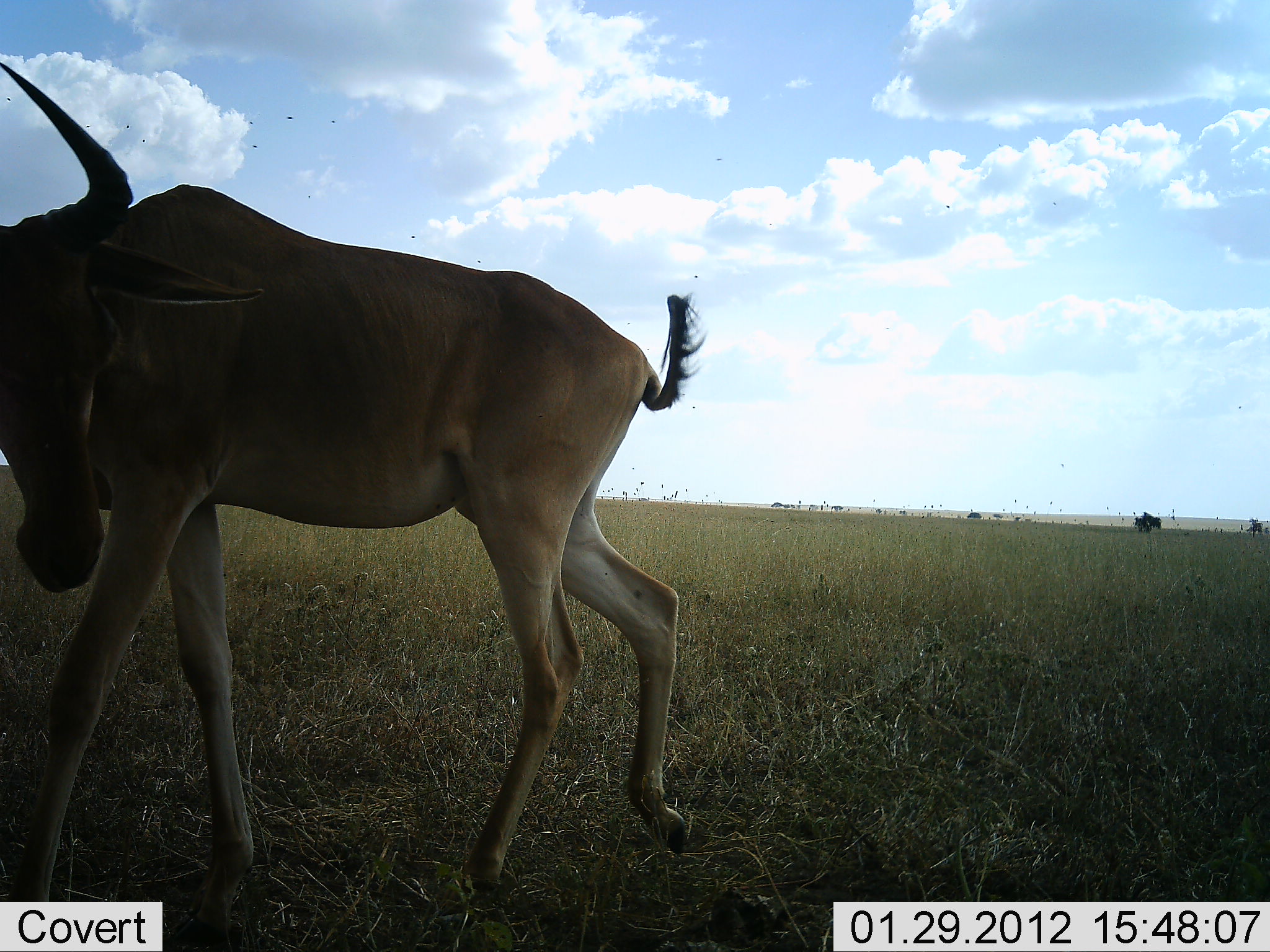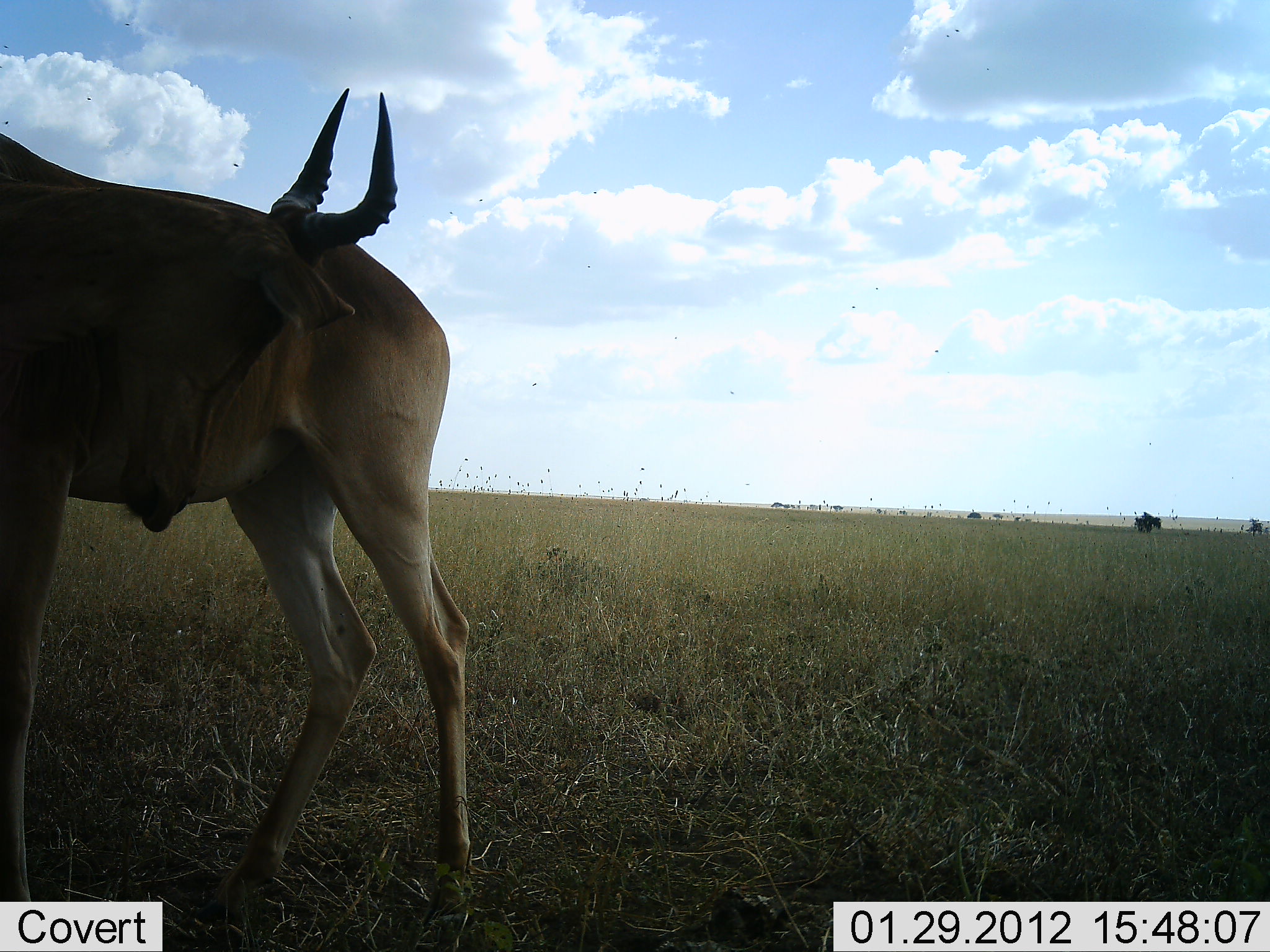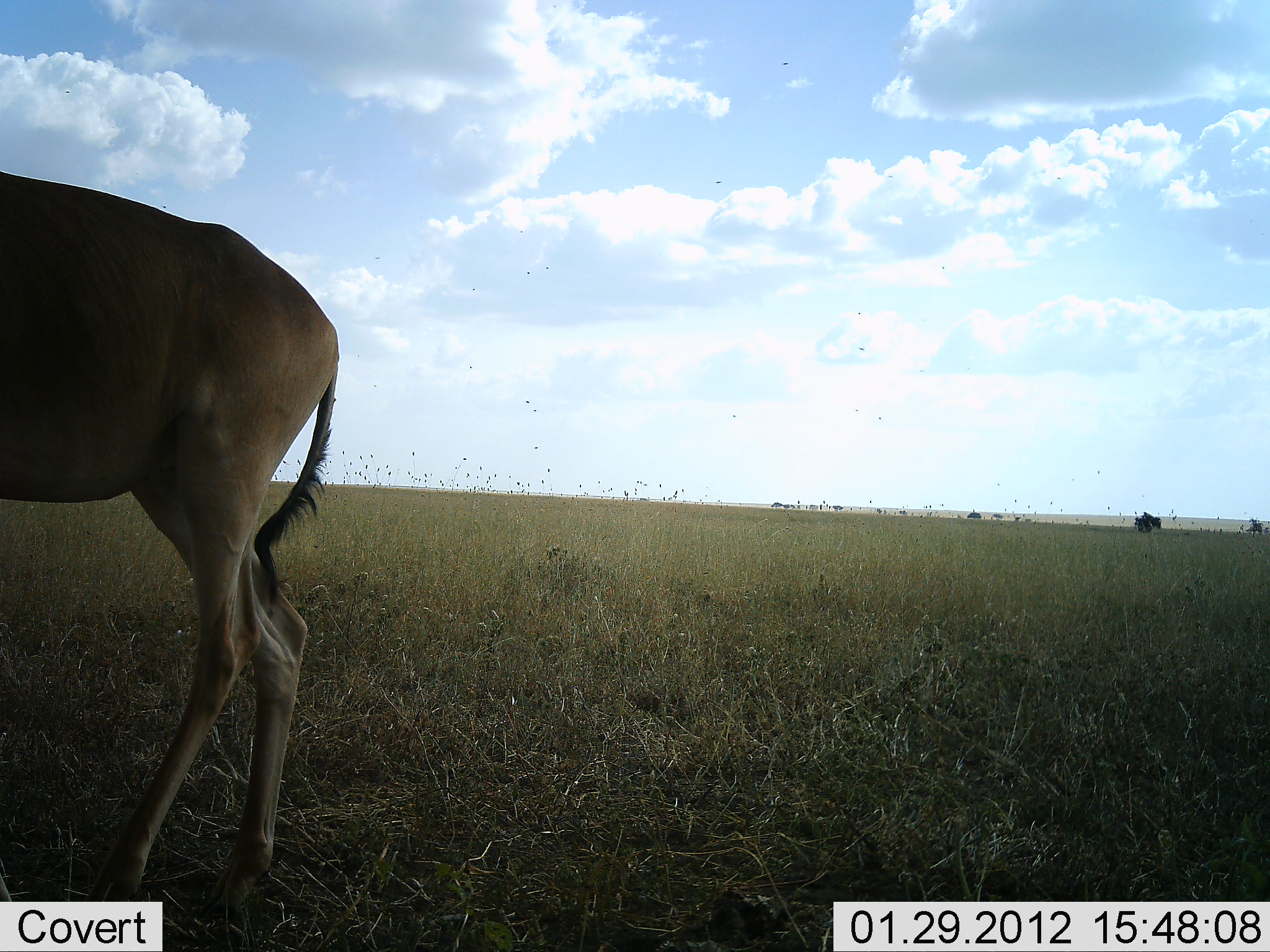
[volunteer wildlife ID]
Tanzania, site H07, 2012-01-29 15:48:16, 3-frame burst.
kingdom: Animalia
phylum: Chordata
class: Mammalia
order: Artiodactyla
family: Bovidae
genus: Alcelaphus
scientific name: Alcelaphus buselaphus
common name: hartebeest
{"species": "hartebeest (Alcelaphus buselaphus)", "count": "1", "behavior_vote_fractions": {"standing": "24%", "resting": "0%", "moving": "81%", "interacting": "0%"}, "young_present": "0%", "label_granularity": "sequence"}